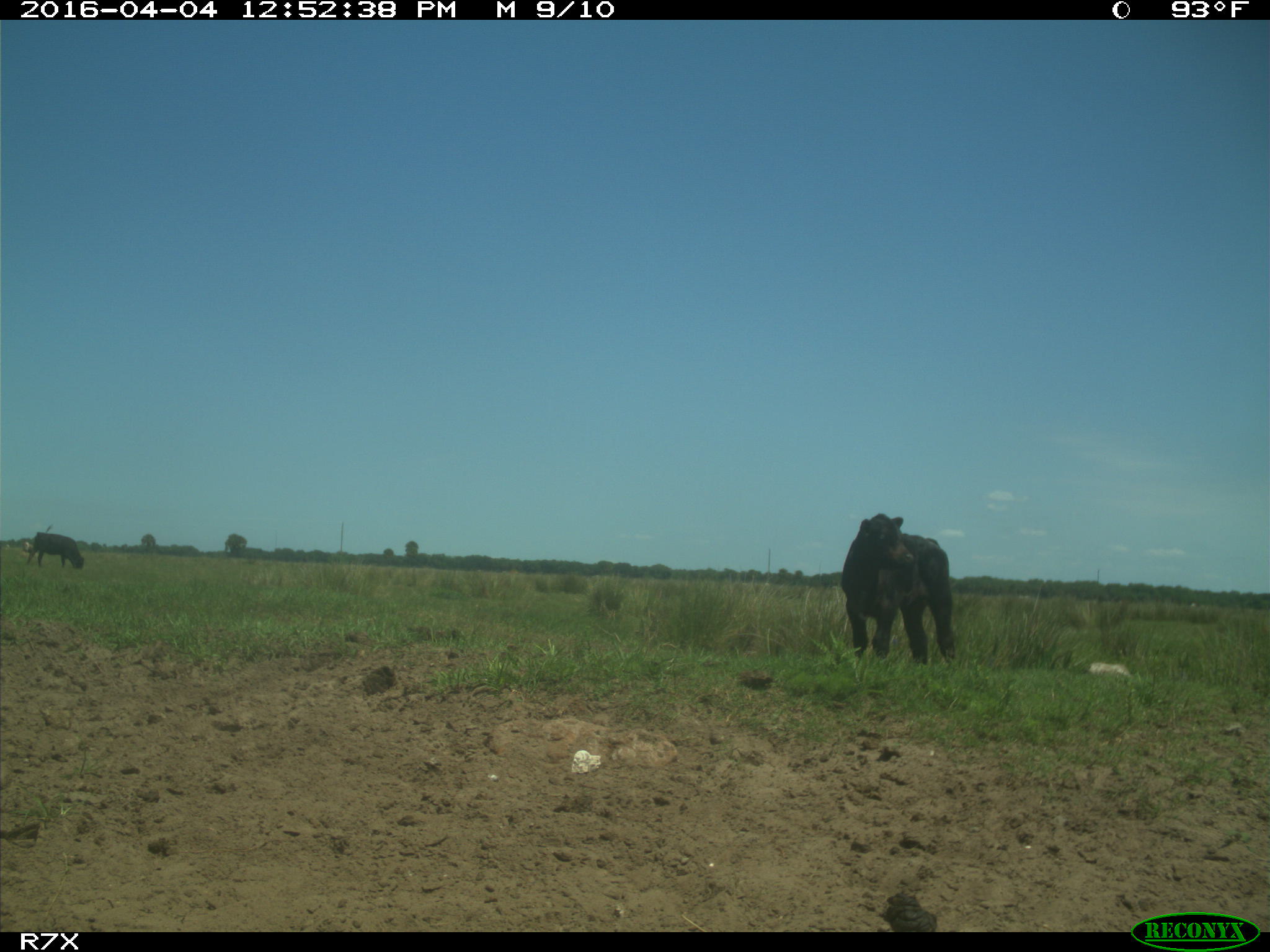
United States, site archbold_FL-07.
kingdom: Animalia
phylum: Chordata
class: Mammalia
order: Artiodactyla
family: Bovidae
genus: Bos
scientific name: Bos taurus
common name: domestic cow